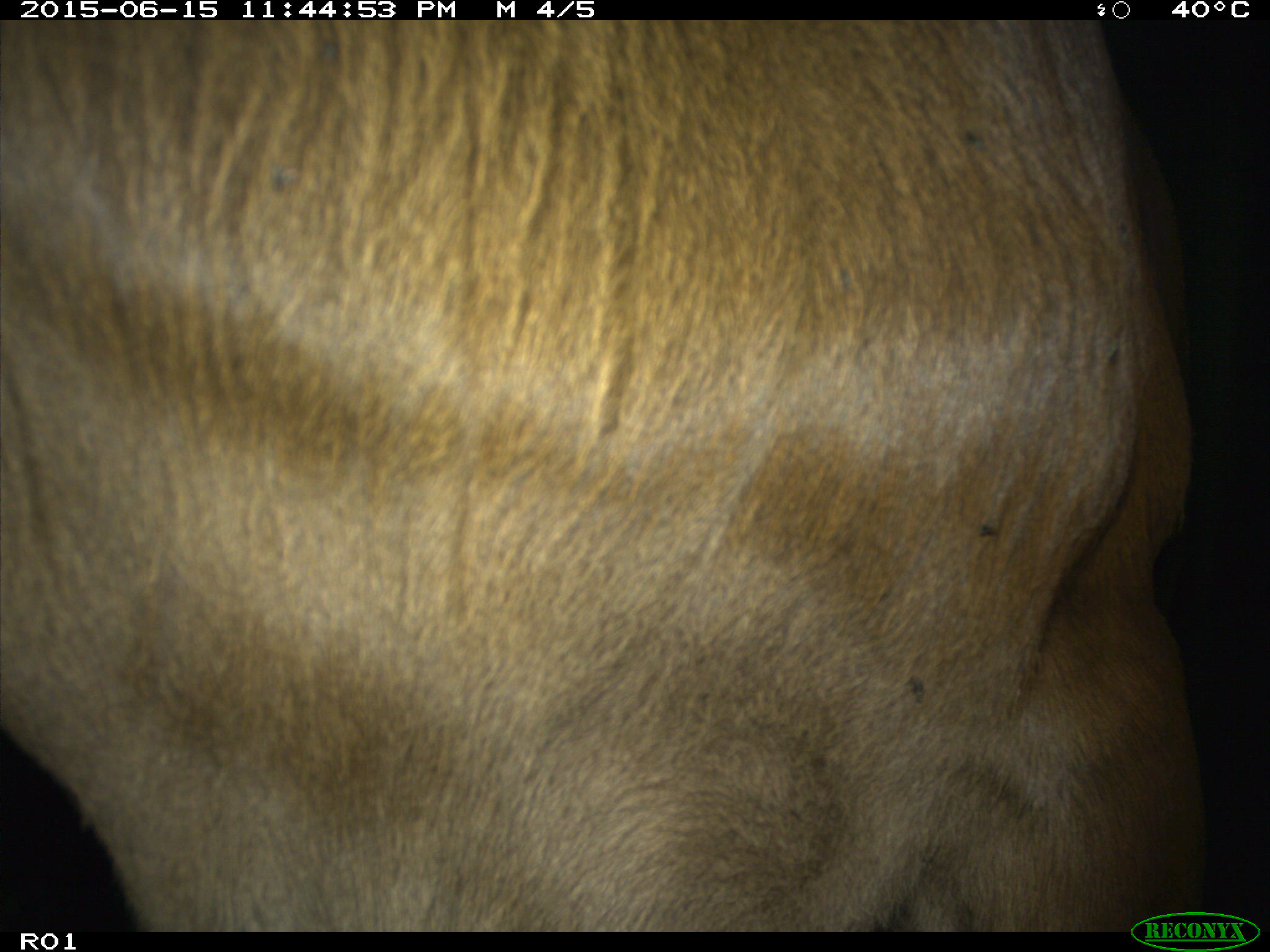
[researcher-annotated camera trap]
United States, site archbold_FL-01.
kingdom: Animalia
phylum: Chordata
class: Mammalia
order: Artiodactyla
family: Bovidae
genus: Bos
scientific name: Bos taurus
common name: domestic cow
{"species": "Bos taurus (domestic cow)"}